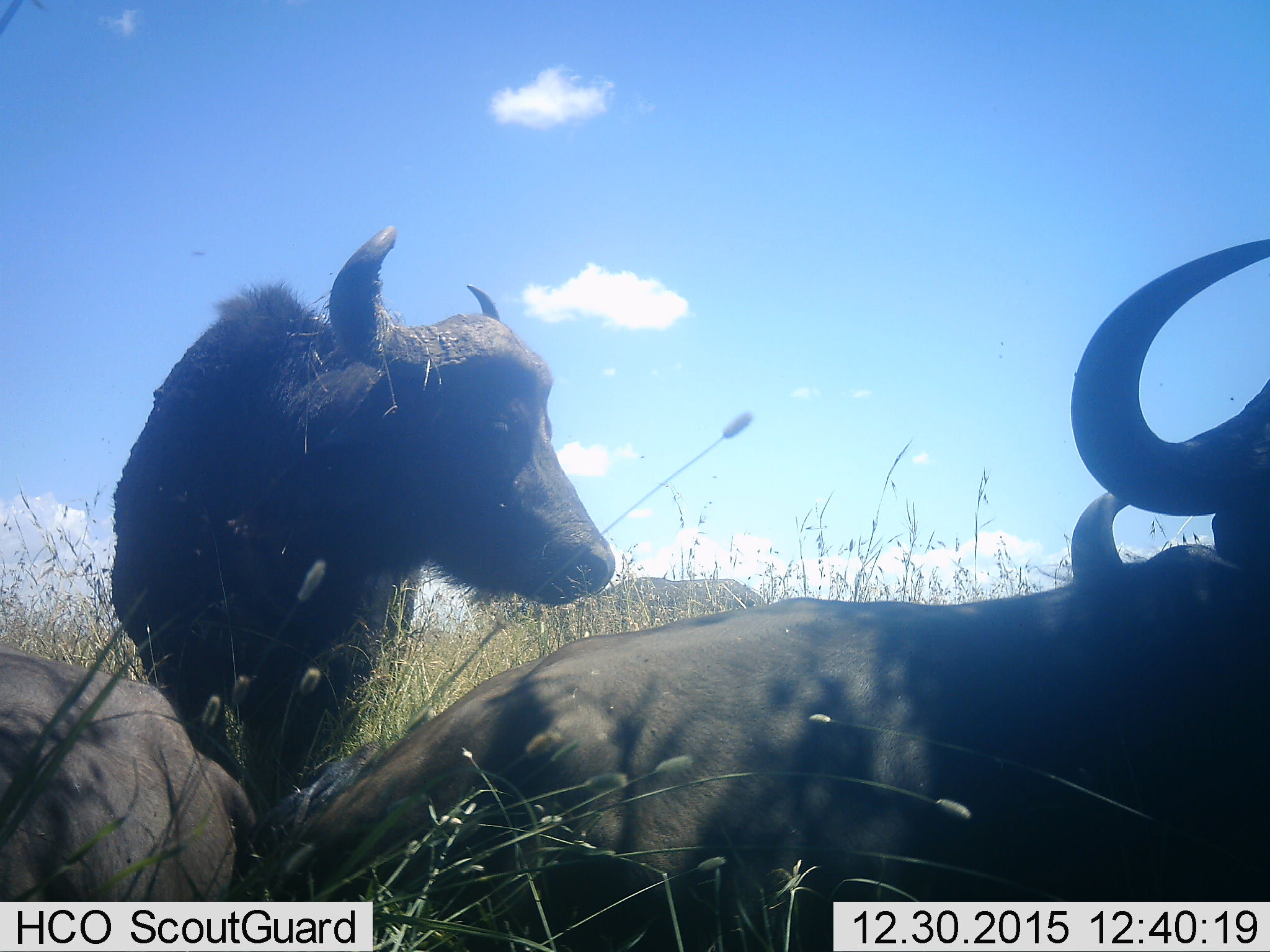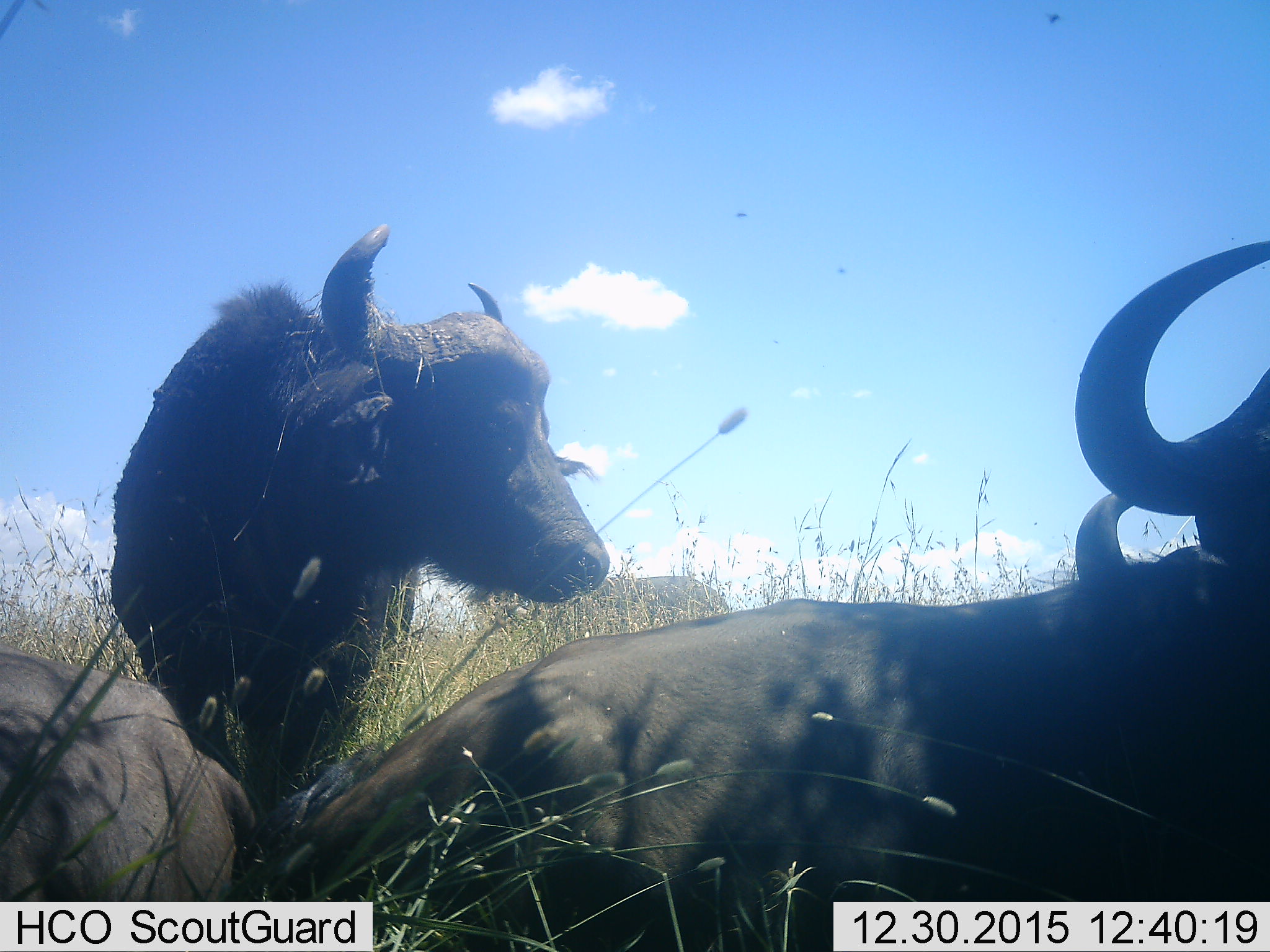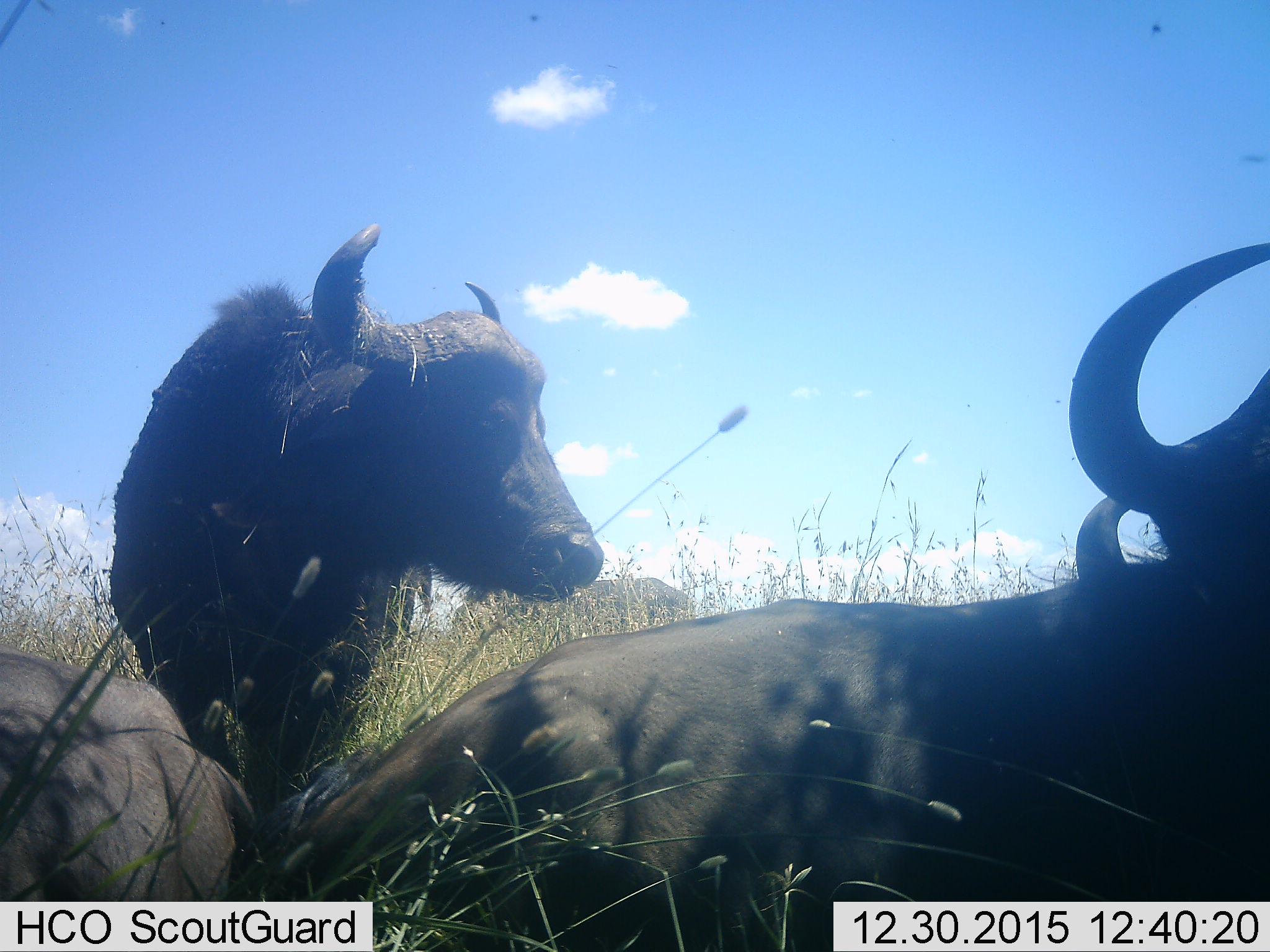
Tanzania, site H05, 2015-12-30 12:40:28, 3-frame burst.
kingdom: Animalia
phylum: Chordata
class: Mammalia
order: Artiodactyla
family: Bovidae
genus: Syncerus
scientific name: Syncerus caffer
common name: cape buffalo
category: buffalo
Buffalo (cape buffalo) (Syncerus caffer), count 5. Behavior (volunteer vote fractions): standing 50%, resting 100%, moving 17%, interacting 0%. Young present (vote fraction): 0%. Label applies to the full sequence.